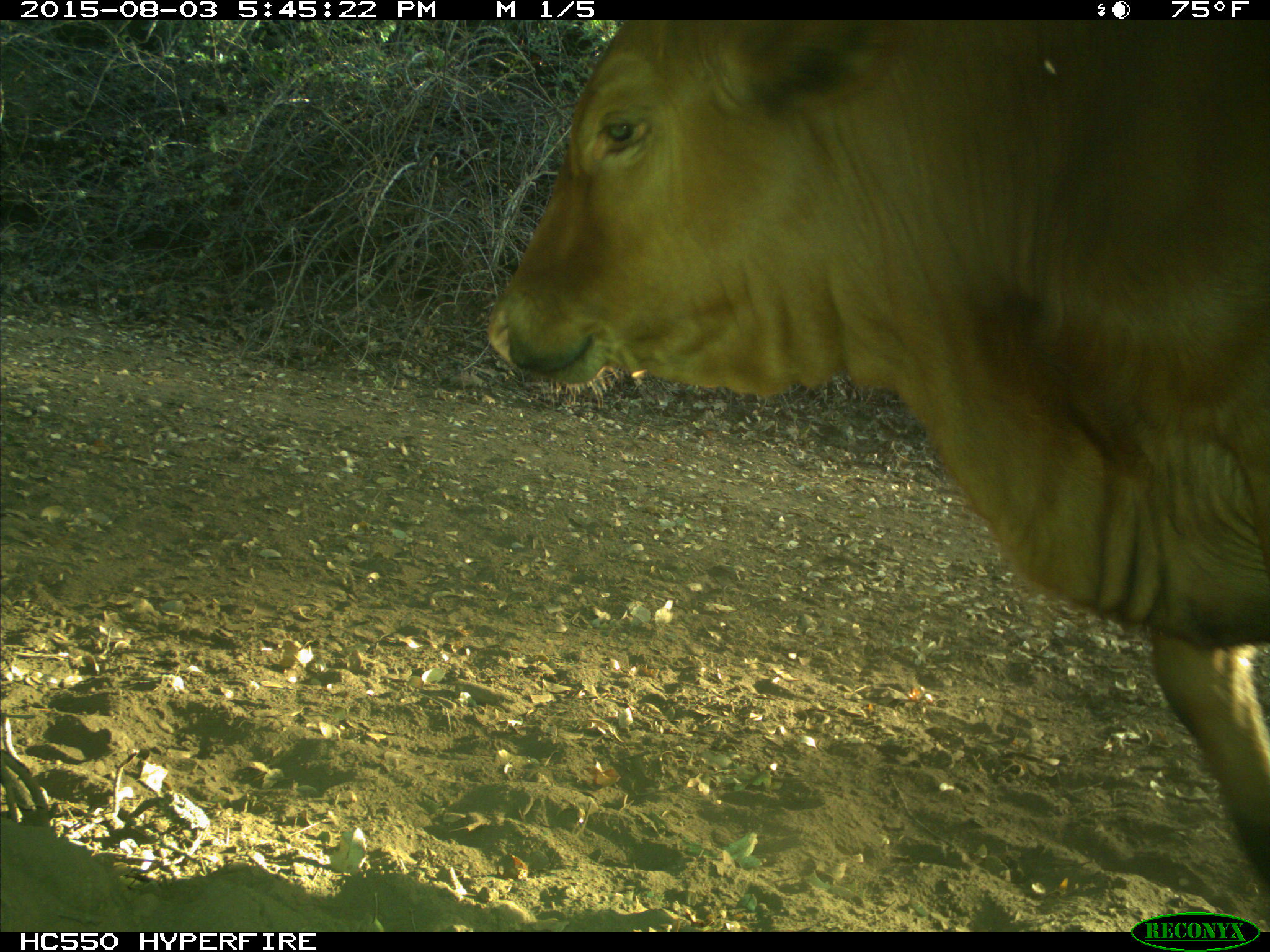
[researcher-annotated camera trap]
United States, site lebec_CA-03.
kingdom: Animalia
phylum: Chordata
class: Mammalia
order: Artiodactyla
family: Bovidae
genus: Bos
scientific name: Bos taurus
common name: domestic cow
Bos taurus (domestic cow).